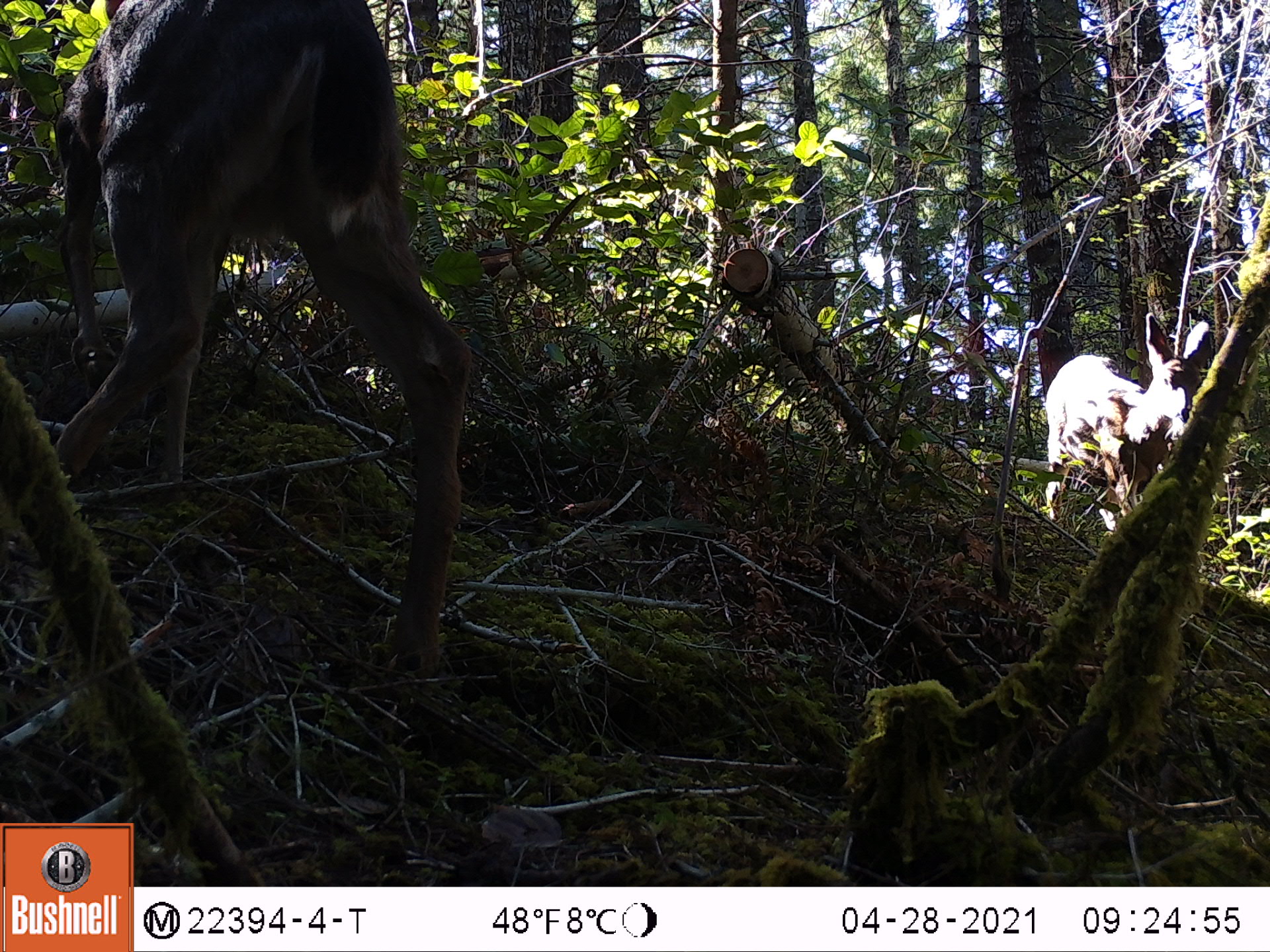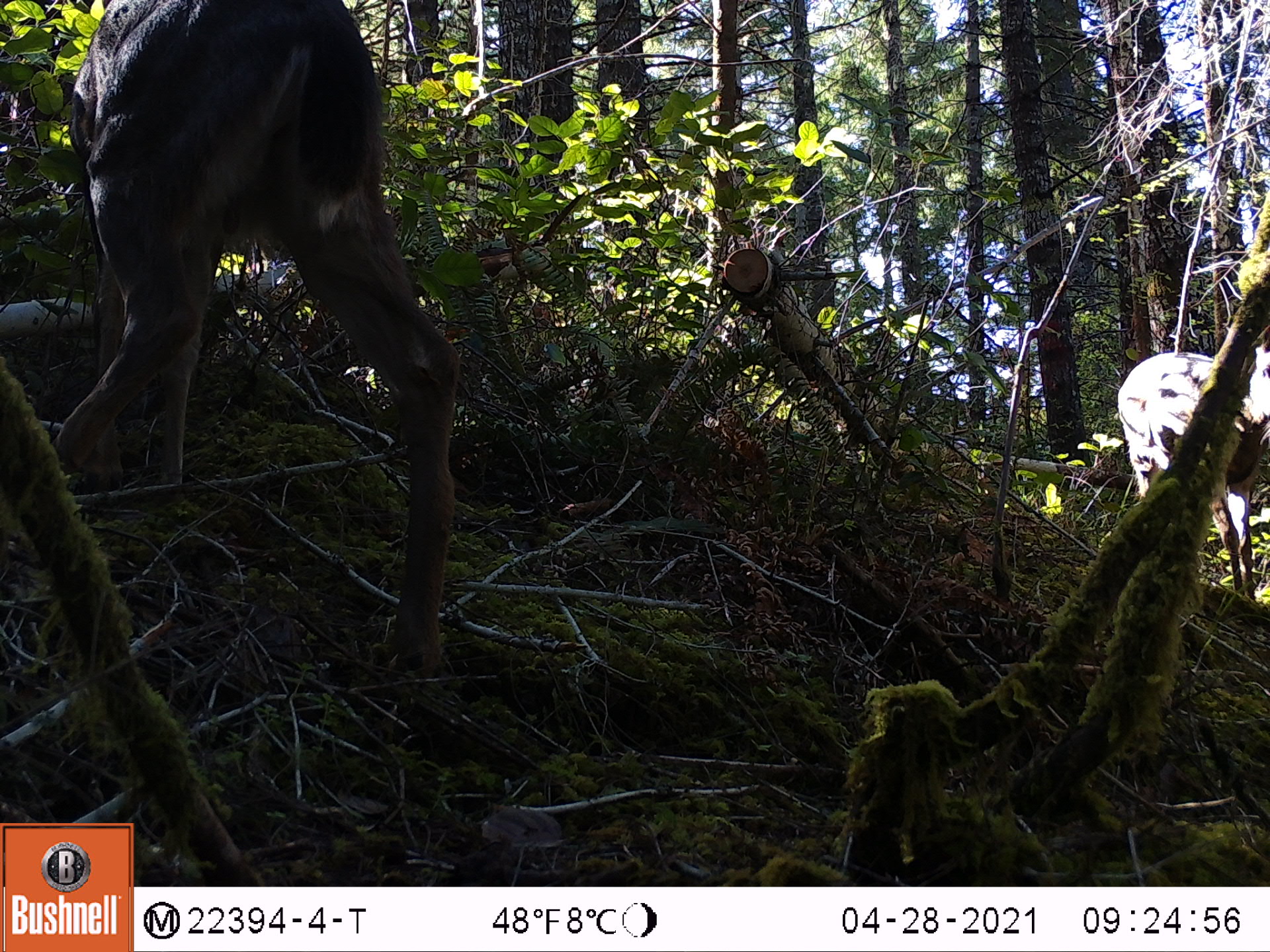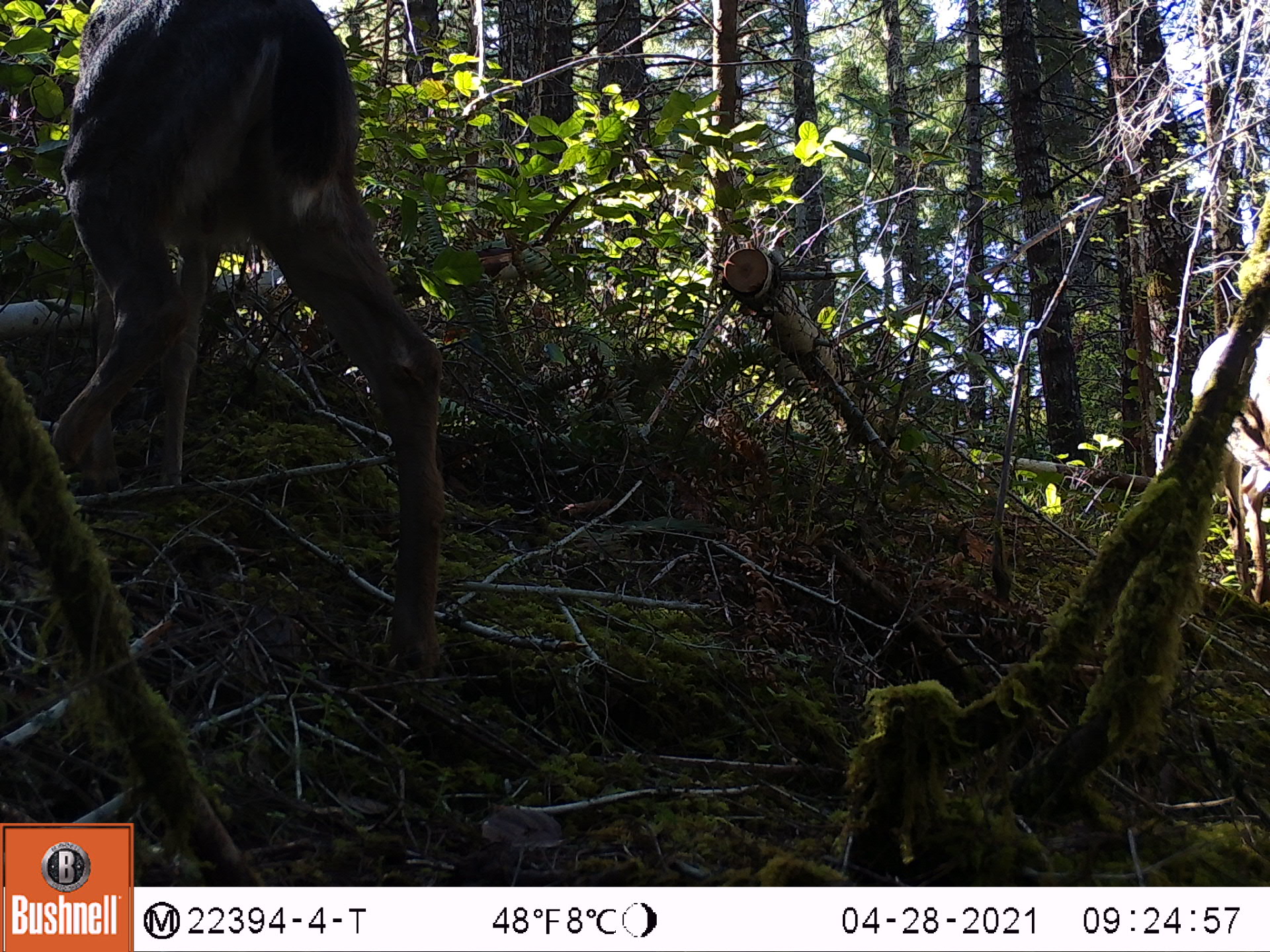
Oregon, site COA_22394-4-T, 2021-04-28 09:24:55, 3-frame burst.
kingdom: Animalia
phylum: Chordata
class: Mammalia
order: Artiodactyla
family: Cervidae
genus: Odocoileus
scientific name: Odocoileus hemionus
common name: black-tailed deer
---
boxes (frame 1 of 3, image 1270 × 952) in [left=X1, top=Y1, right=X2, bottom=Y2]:
black-tailed deer: [left=34, top=0, right=493, bottom=735]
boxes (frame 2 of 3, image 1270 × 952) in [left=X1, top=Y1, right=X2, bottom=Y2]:
black-tailed deer: [left=36, top=0, right=490, bottom=723]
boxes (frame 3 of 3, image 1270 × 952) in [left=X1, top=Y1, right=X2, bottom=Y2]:
black-tailed deer: [left=29, top=0, right=494, bottom=719]